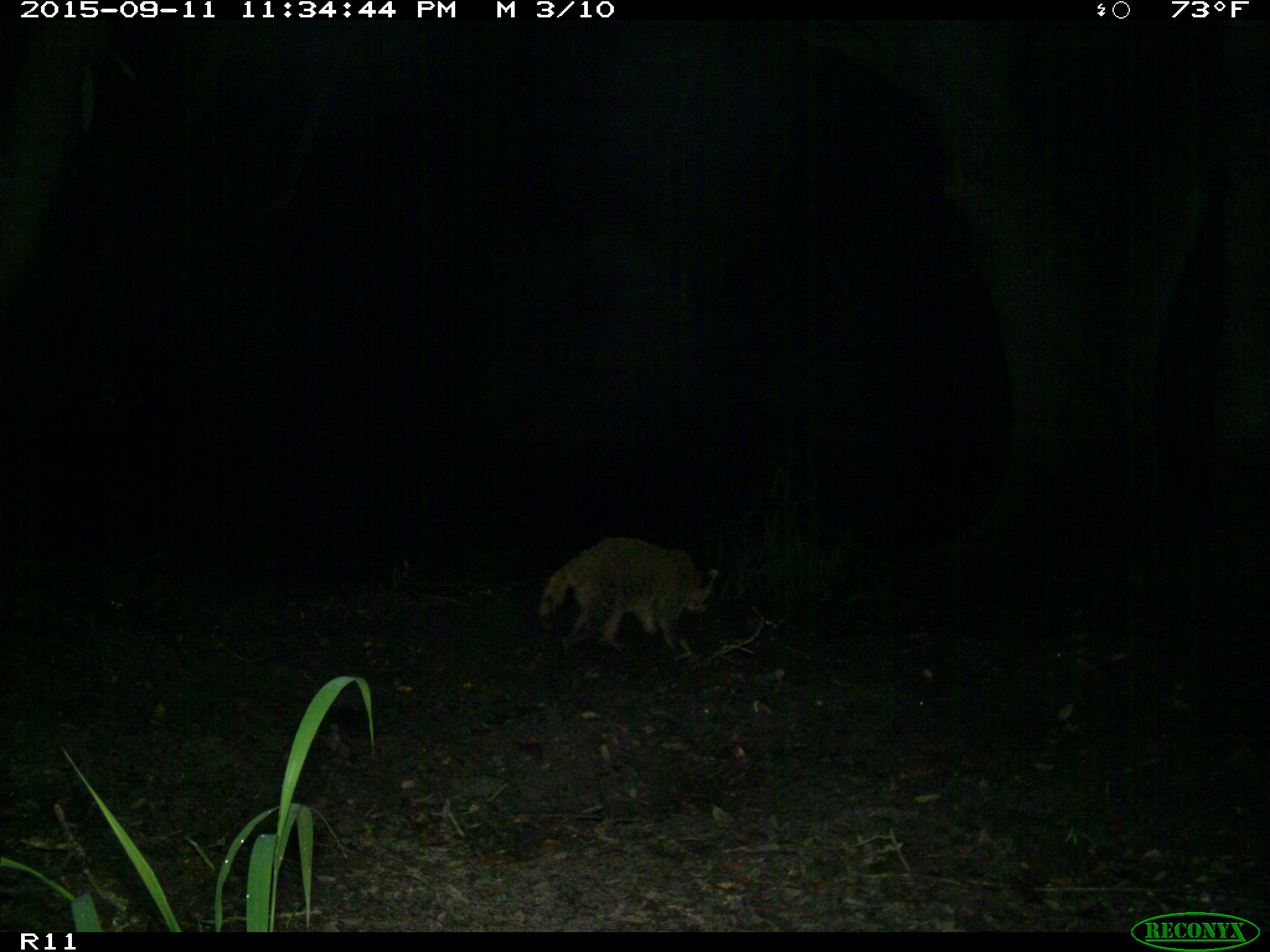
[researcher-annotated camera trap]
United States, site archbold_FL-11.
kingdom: Animalia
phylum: Chordata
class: Mammalia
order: Carnivora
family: Procyonidae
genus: Procyon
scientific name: Procyon lotor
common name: common raccoon